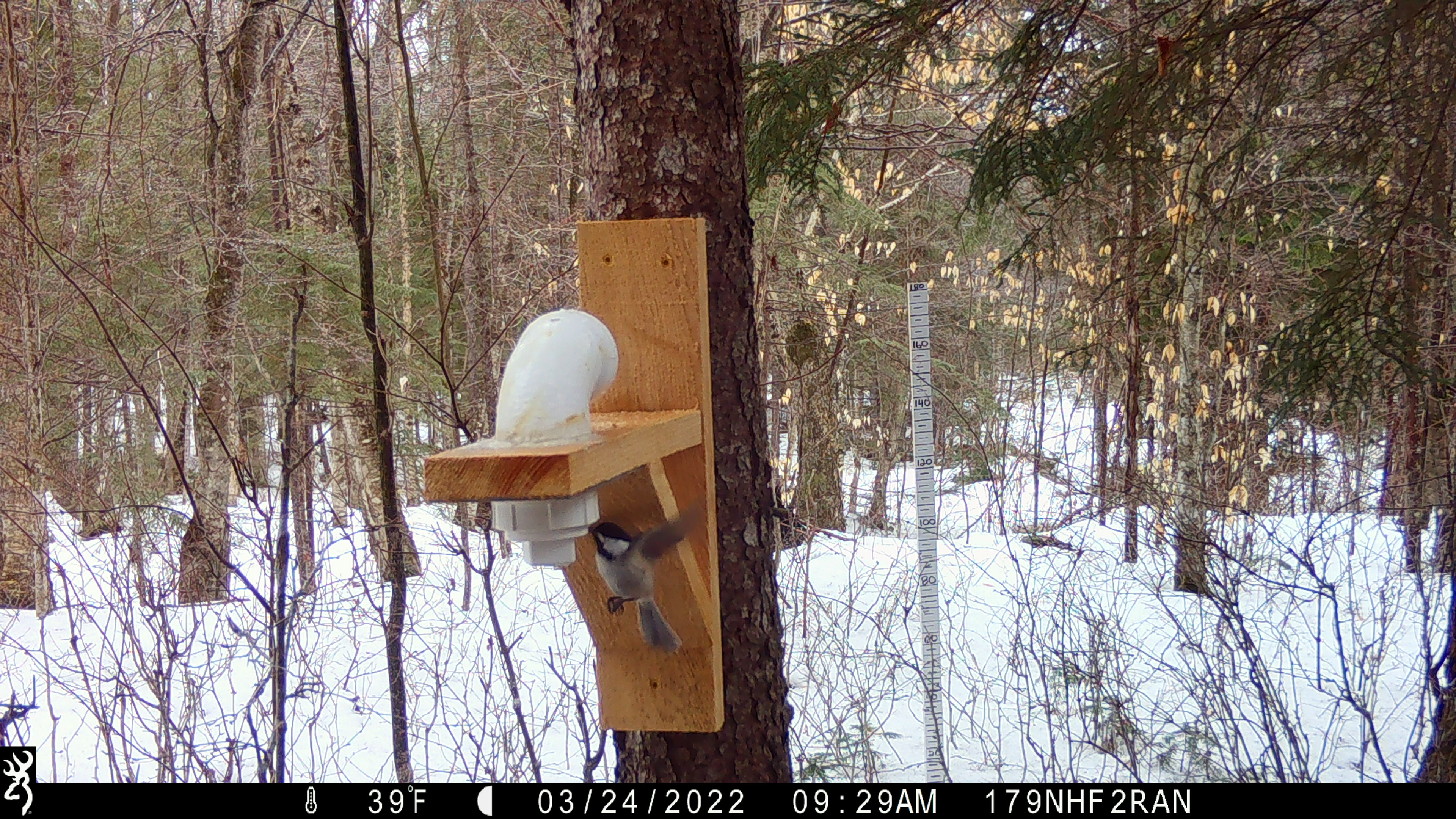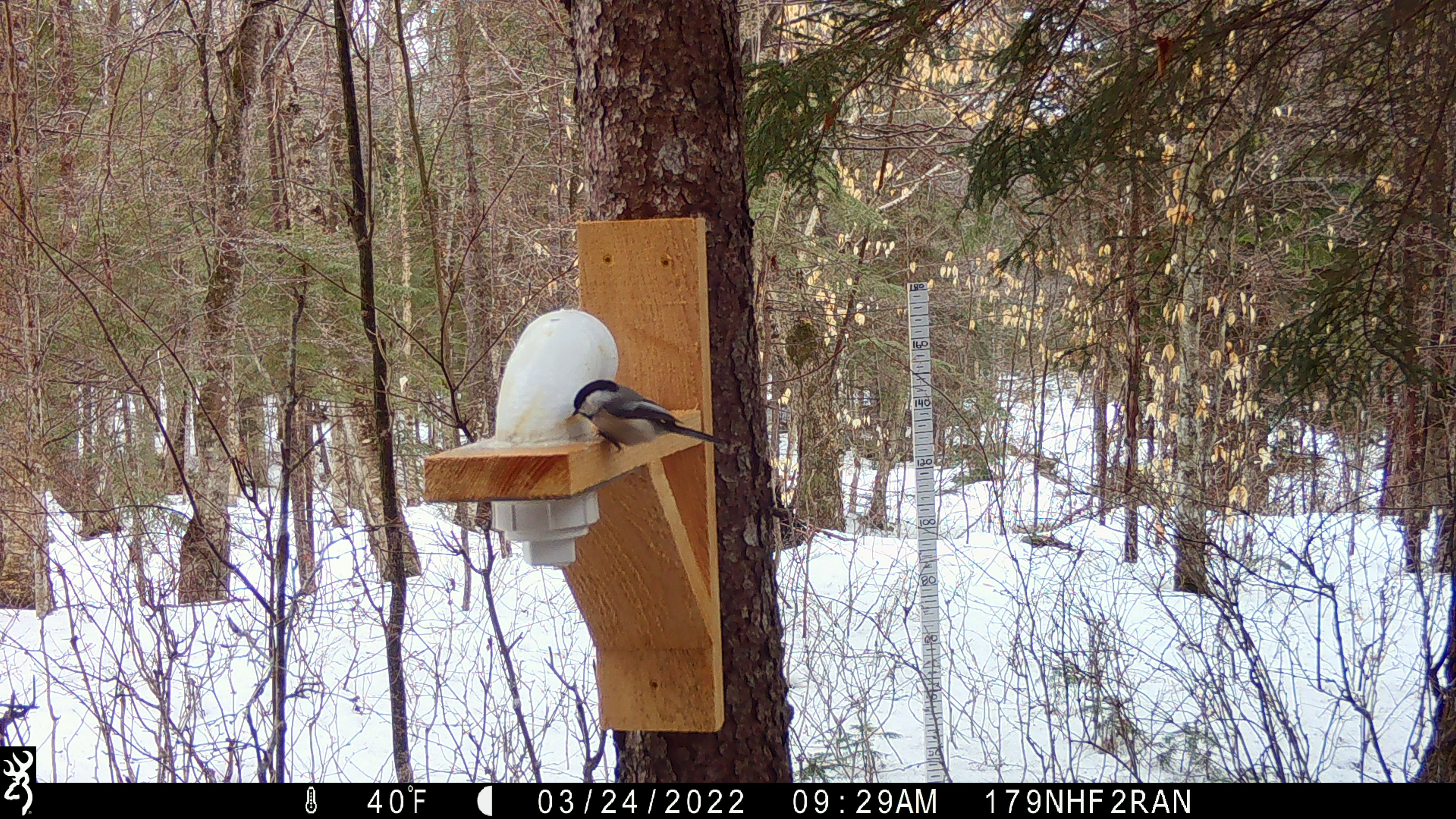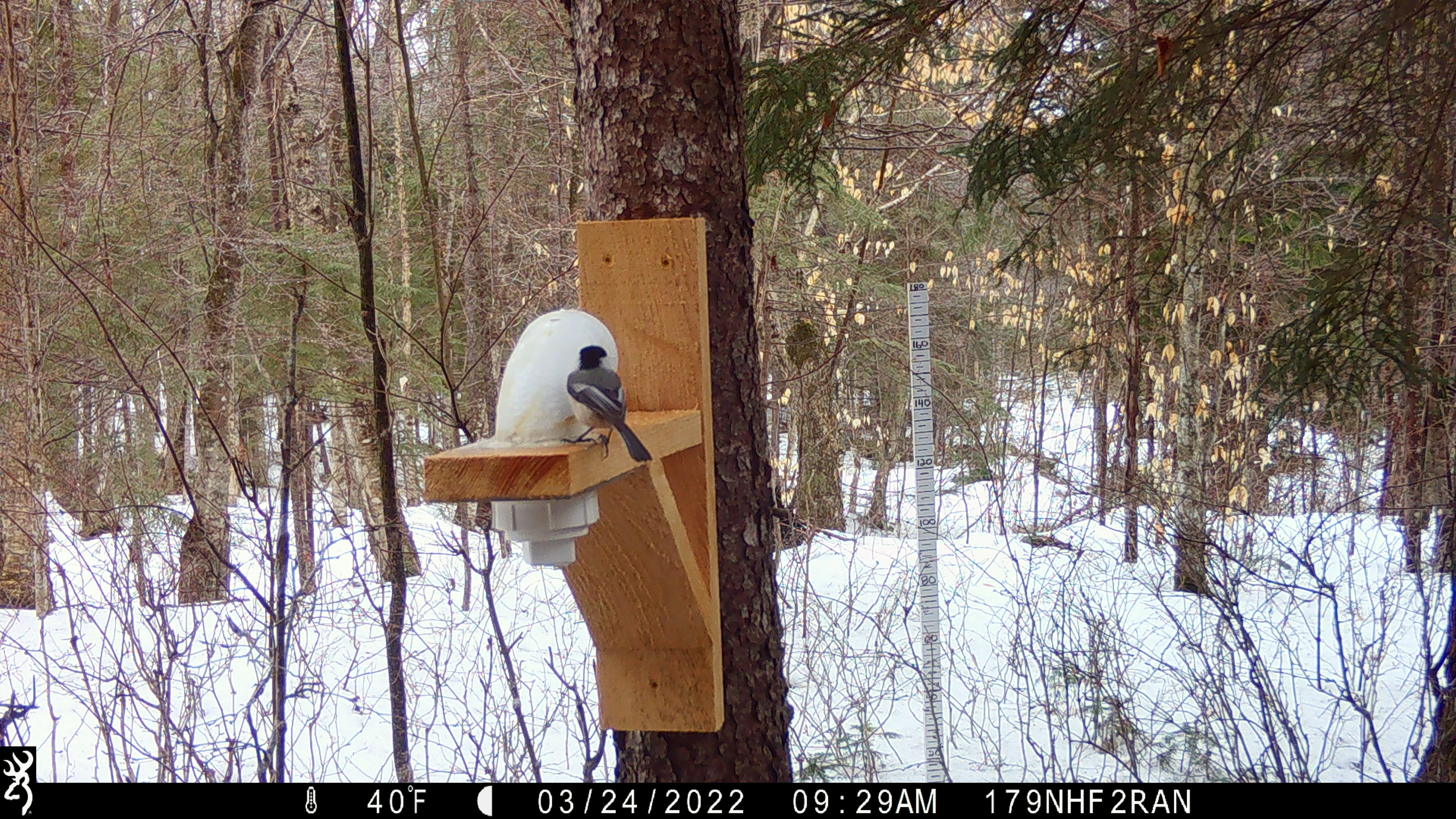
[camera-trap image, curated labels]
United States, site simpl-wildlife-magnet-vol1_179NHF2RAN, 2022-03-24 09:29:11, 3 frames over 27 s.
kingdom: Animalia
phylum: Chordata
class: Aves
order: Passeriformes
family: Paridae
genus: Poecile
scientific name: Poecile atricapillus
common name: black-capped chickadee